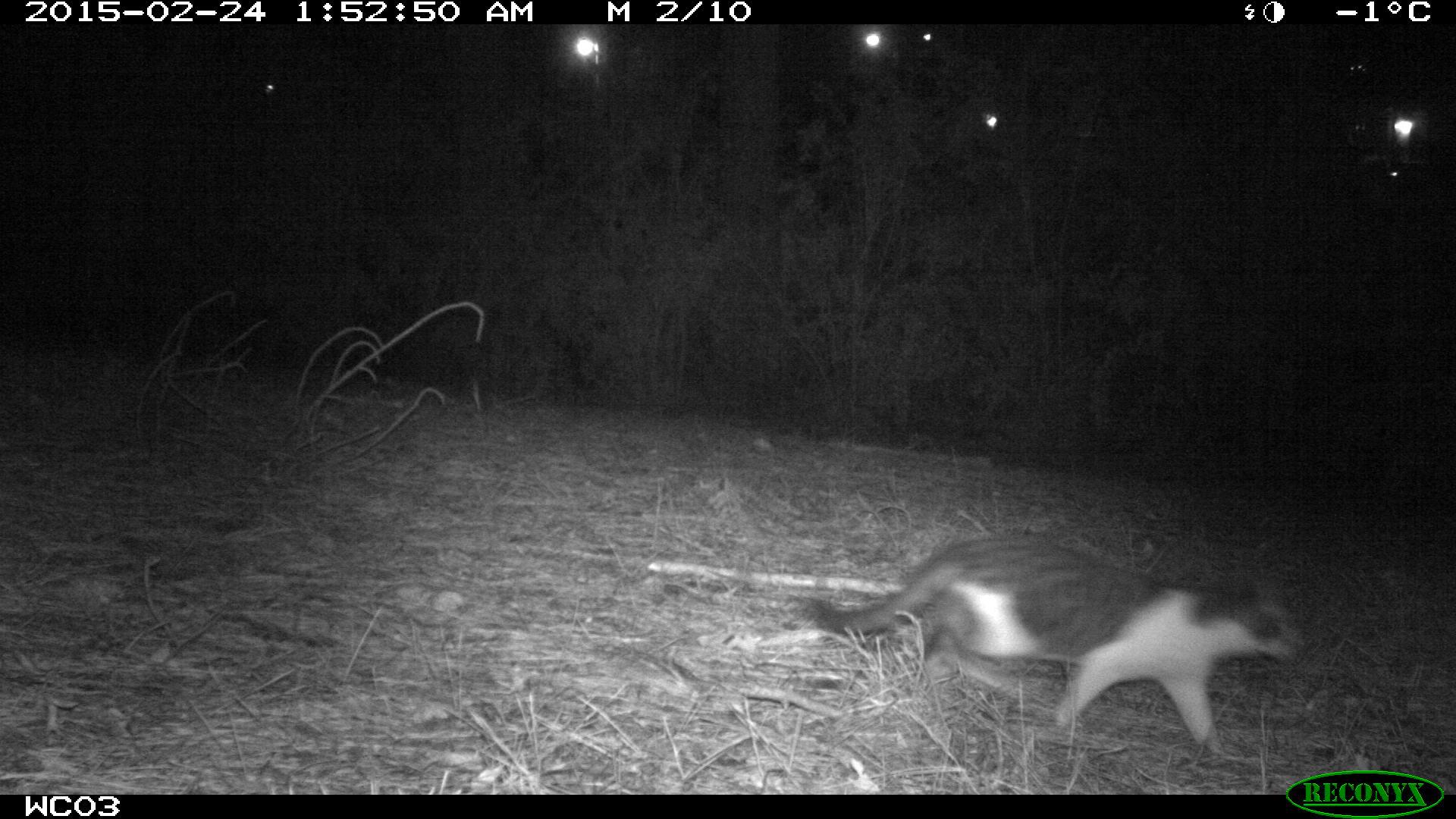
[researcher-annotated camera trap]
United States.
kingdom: Animalia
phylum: Chordata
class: Mammalia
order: Carnivora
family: Felidae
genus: Felis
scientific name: Felis catus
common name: domestic cat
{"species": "Domestic Cat (Felis catus)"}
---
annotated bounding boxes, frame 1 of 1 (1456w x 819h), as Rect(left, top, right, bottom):
Domestic Cat: Rect(793, 528, 1297, 757)